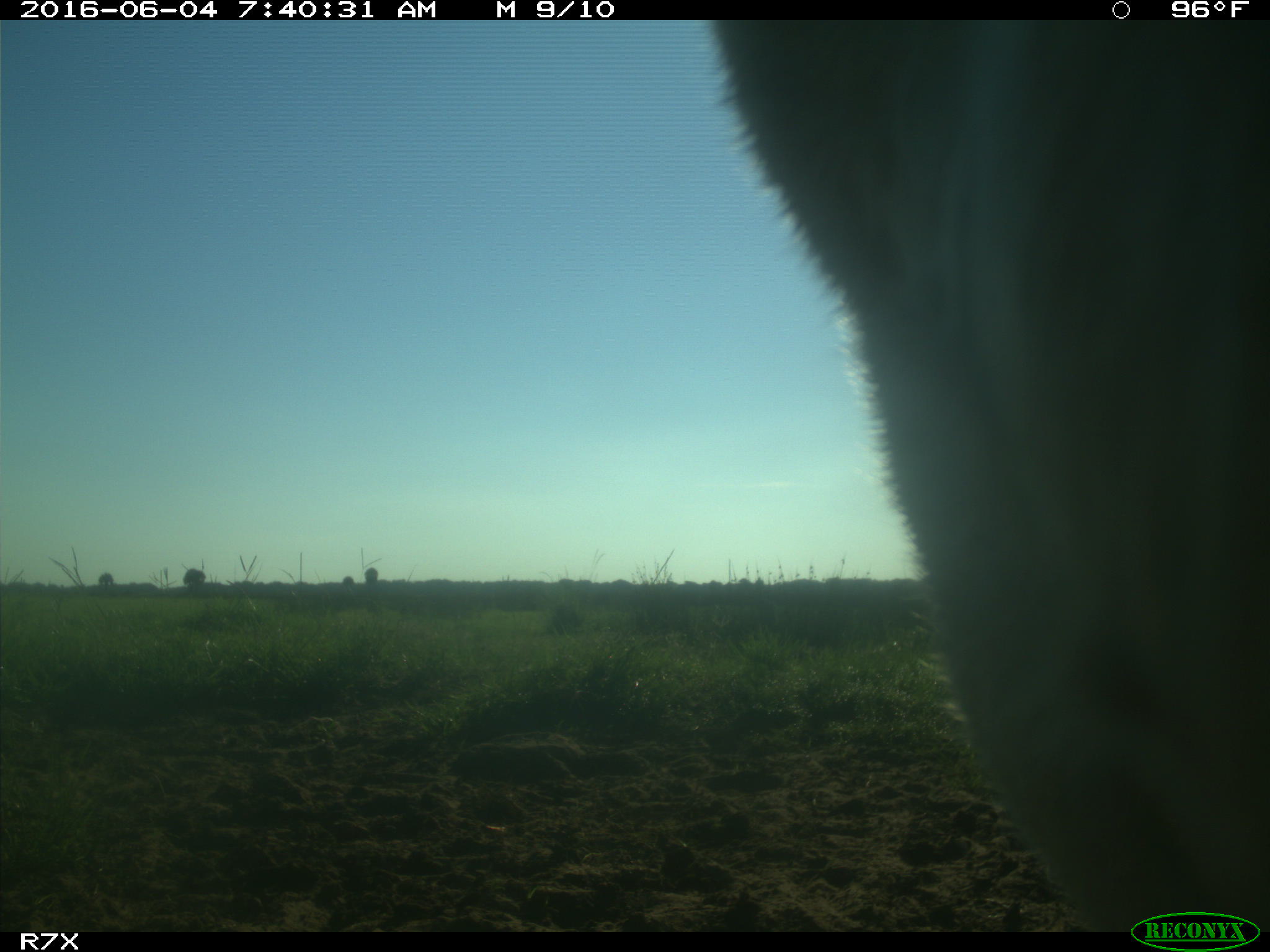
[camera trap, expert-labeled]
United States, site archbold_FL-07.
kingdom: Animalia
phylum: Chordata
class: Mammalia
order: Artiodactyla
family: Bovidae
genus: Bos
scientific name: Bos taurus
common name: domestic cow